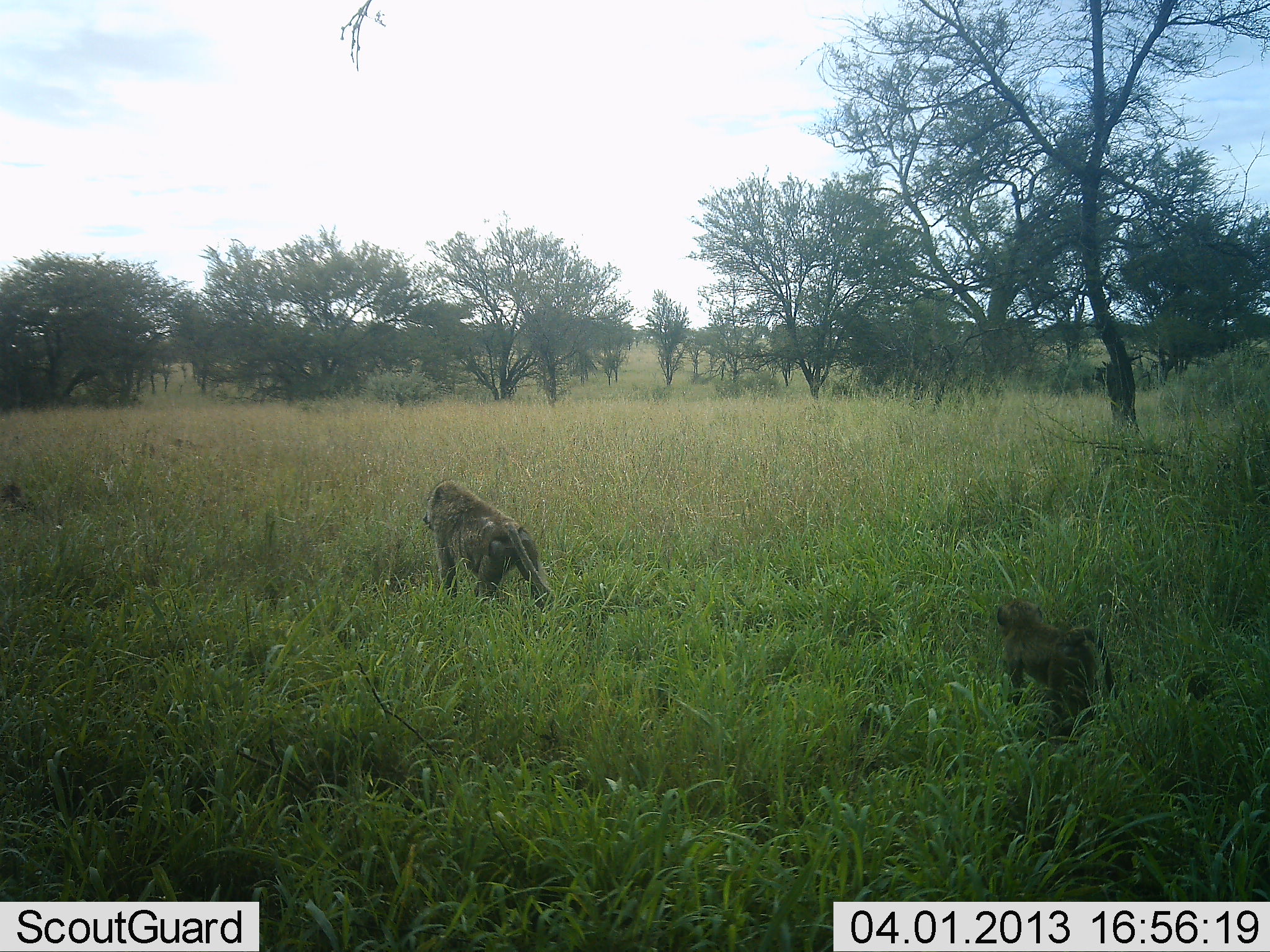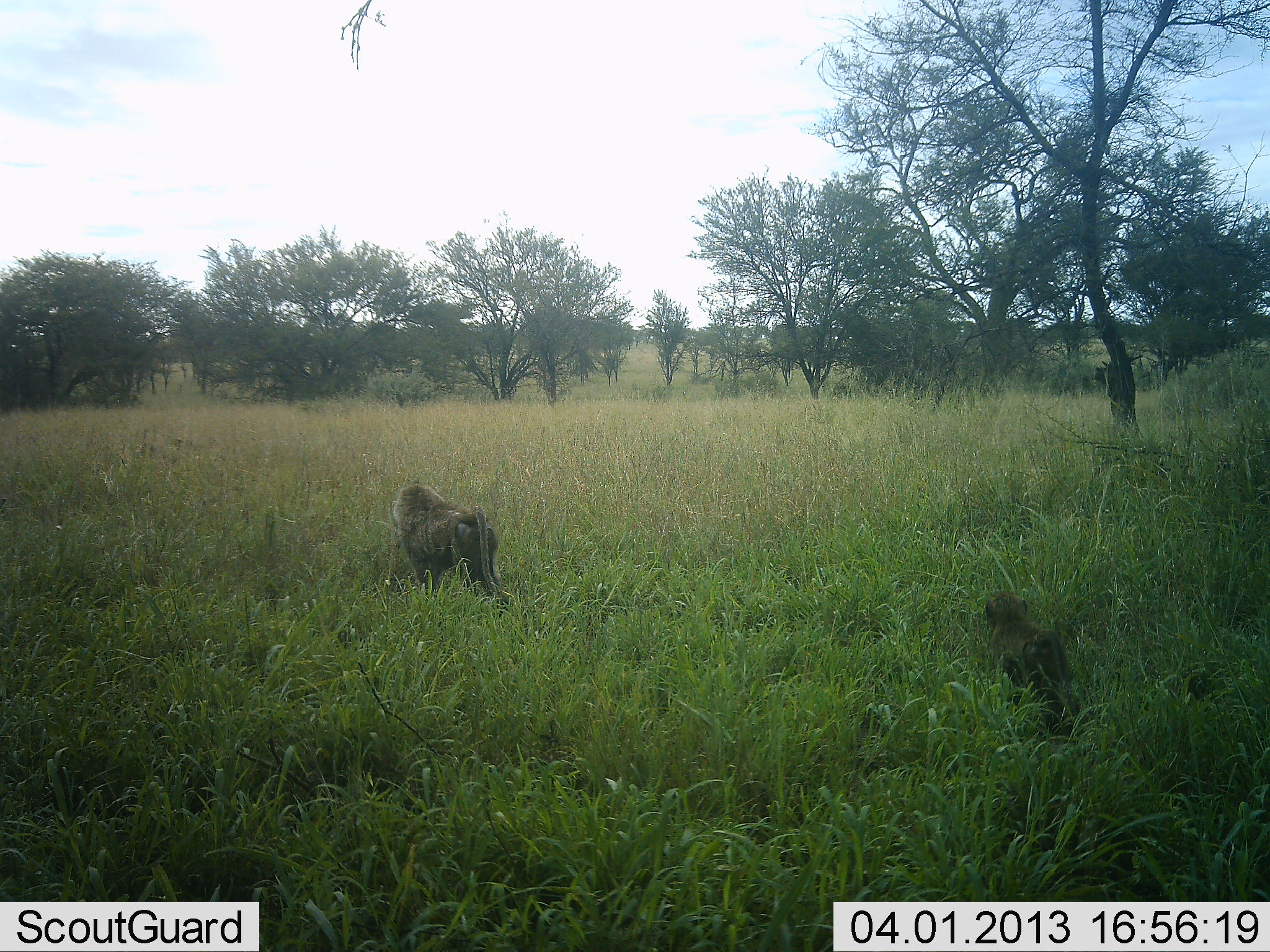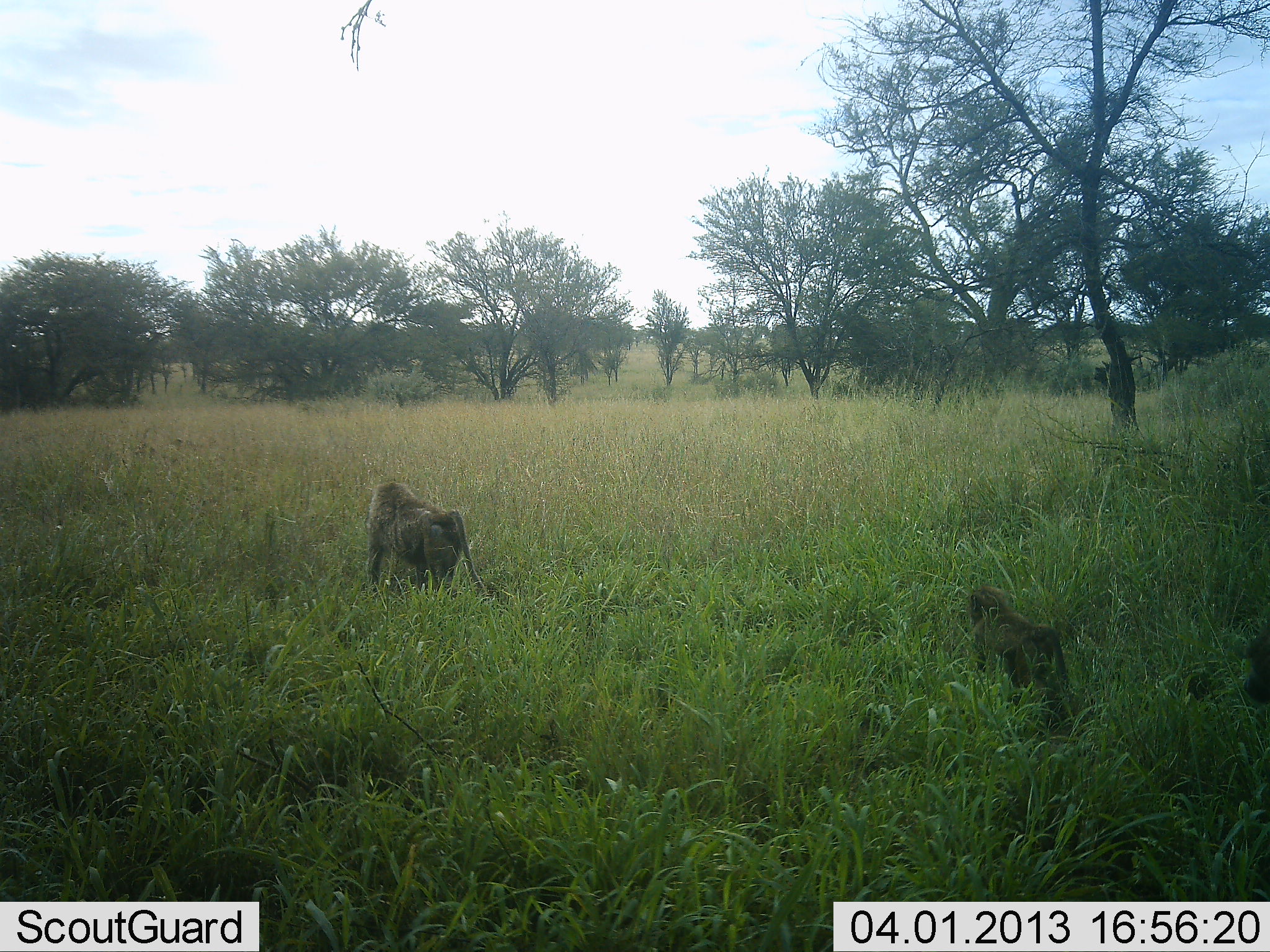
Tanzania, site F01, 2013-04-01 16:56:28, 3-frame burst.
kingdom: Animalia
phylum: Chordata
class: Mammalia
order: Primates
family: Cercopithecidae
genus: Papio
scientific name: Papio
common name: baboon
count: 3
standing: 0%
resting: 0%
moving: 100%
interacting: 0%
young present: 65%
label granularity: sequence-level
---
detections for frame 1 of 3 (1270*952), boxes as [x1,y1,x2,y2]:
animal: [421,477,555,639]; [993,595,1129,744]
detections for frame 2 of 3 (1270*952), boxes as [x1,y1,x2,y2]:
animal: [390,481,515,626]; [982,591,1092,740]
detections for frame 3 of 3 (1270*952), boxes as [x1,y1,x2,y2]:
animal: [966,583,1087,740]; [360,481,490,610]; [1184,624,1269,706]